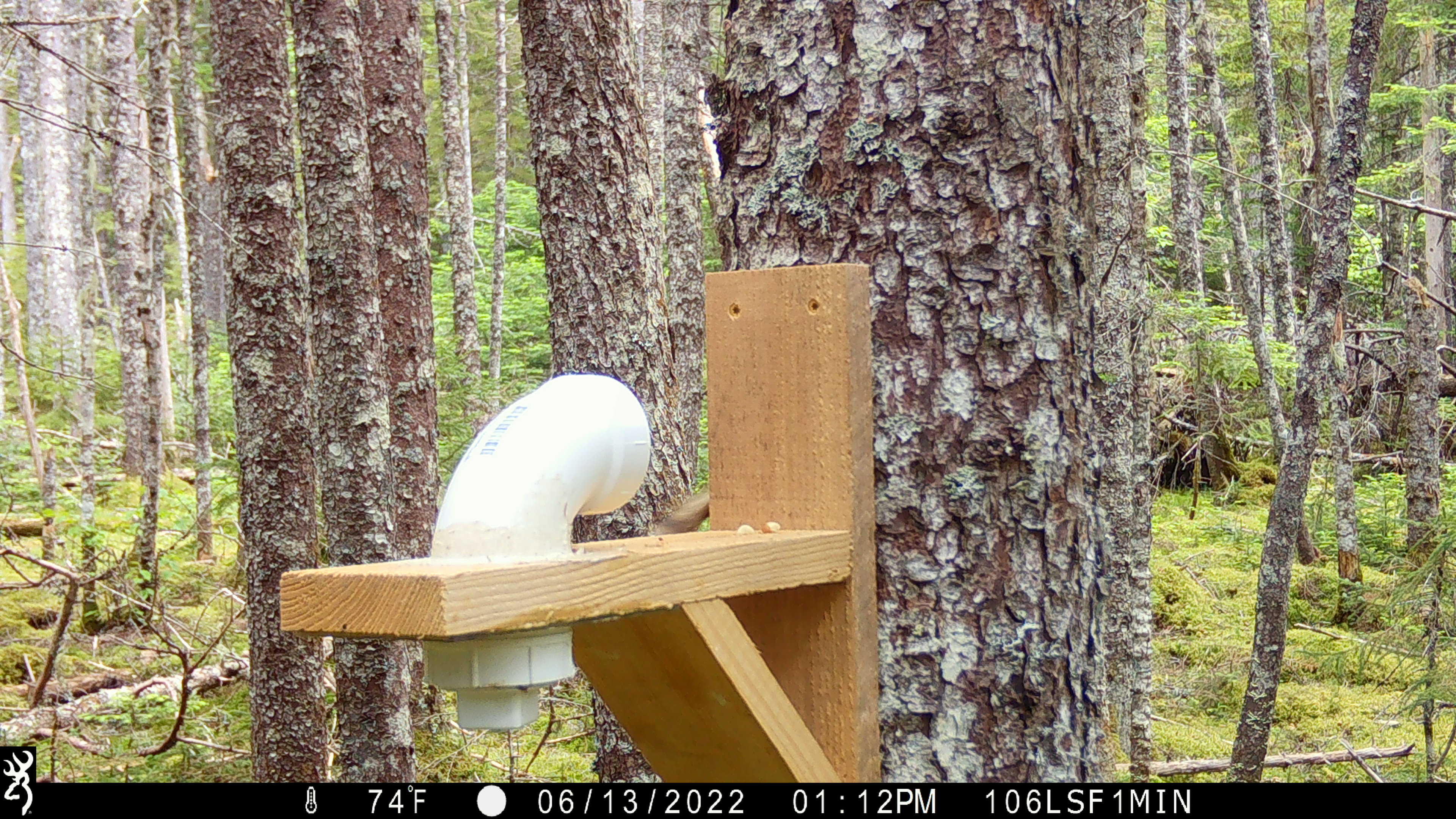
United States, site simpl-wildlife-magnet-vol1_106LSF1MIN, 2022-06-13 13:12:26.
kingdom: Animalia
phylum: Chordata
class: Mammalia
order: Rodentia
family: Sciuridae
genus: Tamiasciurus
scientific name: Tamiasciurus hudsonicus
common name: red squirrel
Red squirrel (Tamiasciurus hudsonicus).